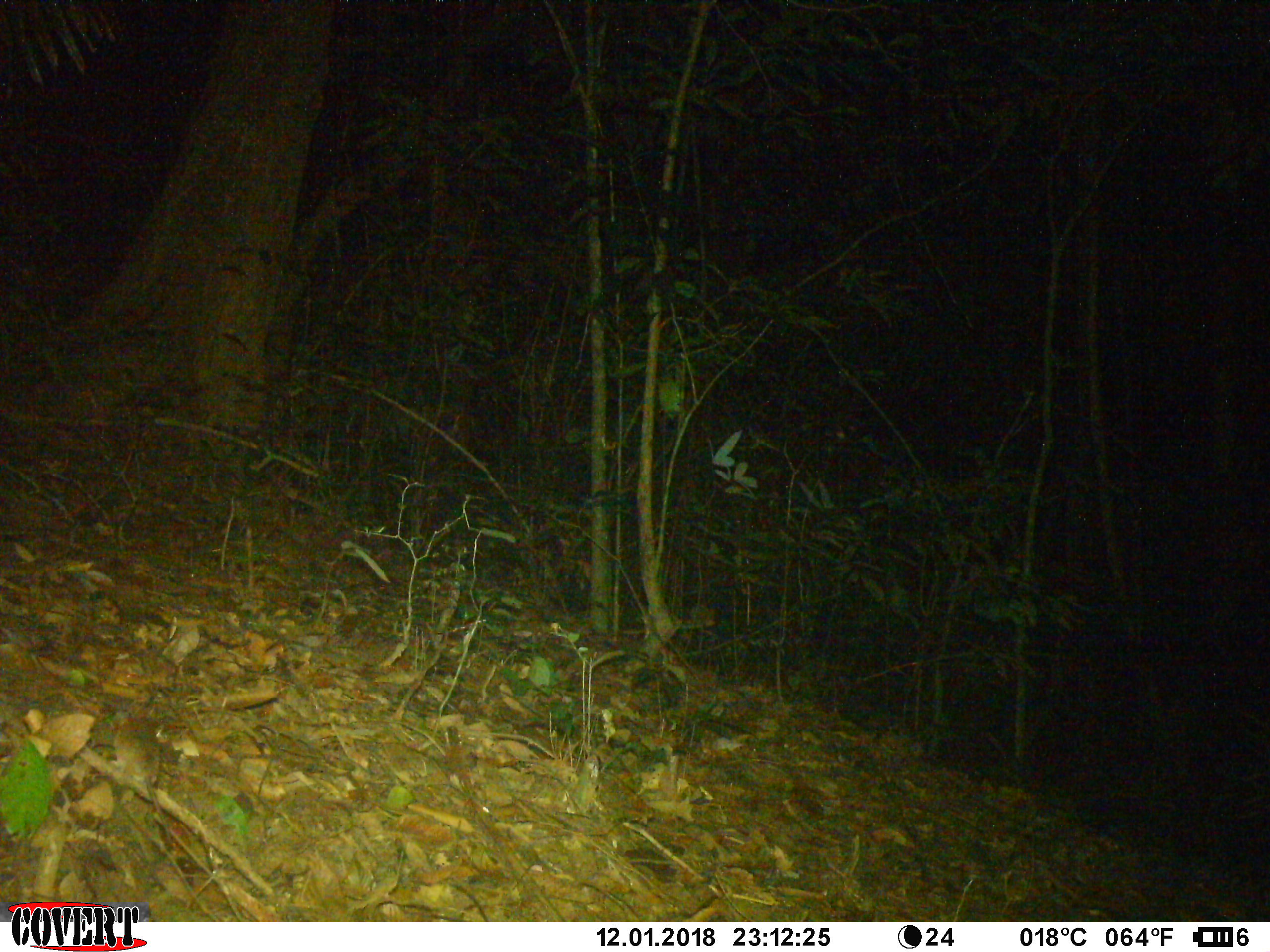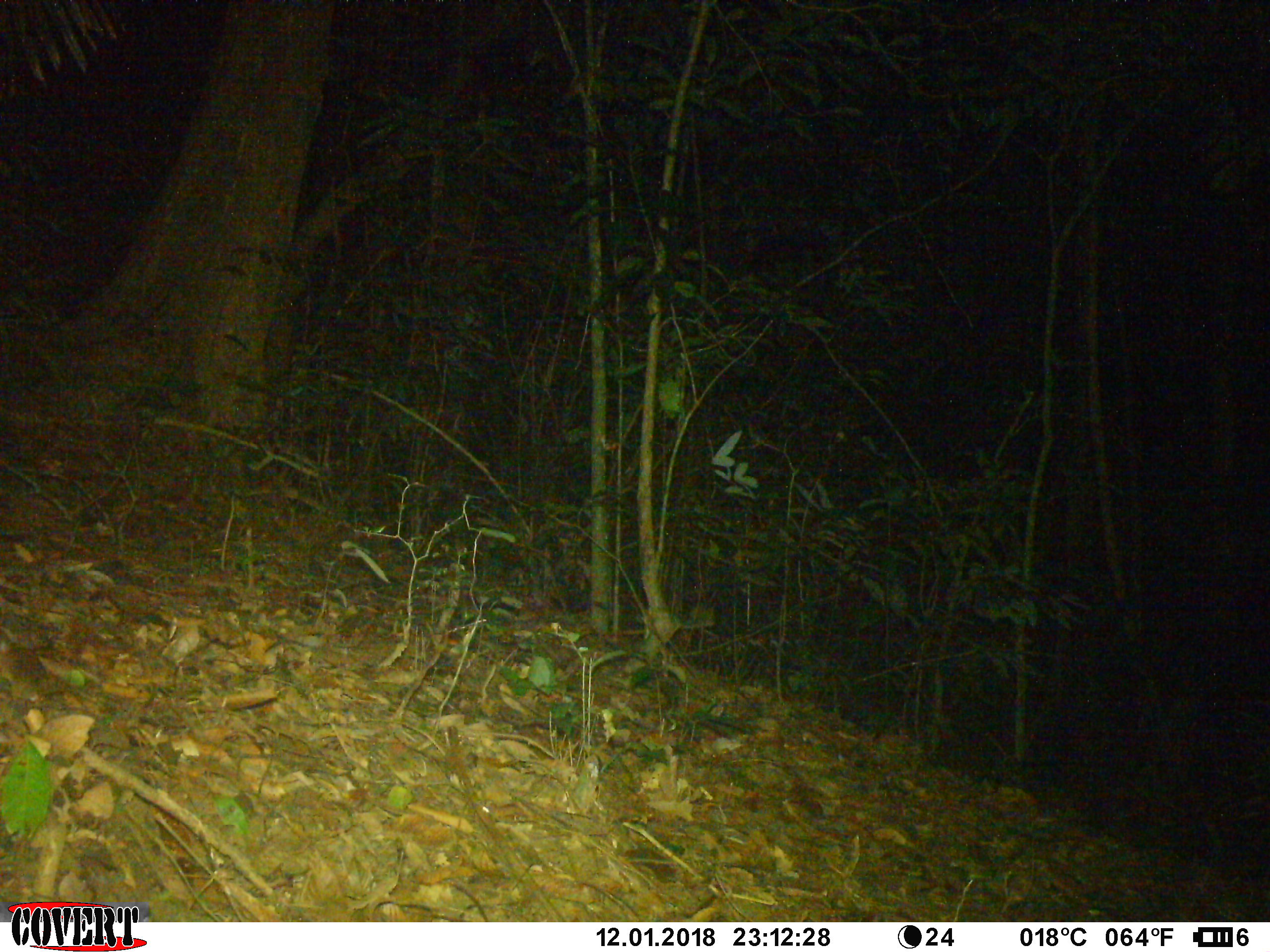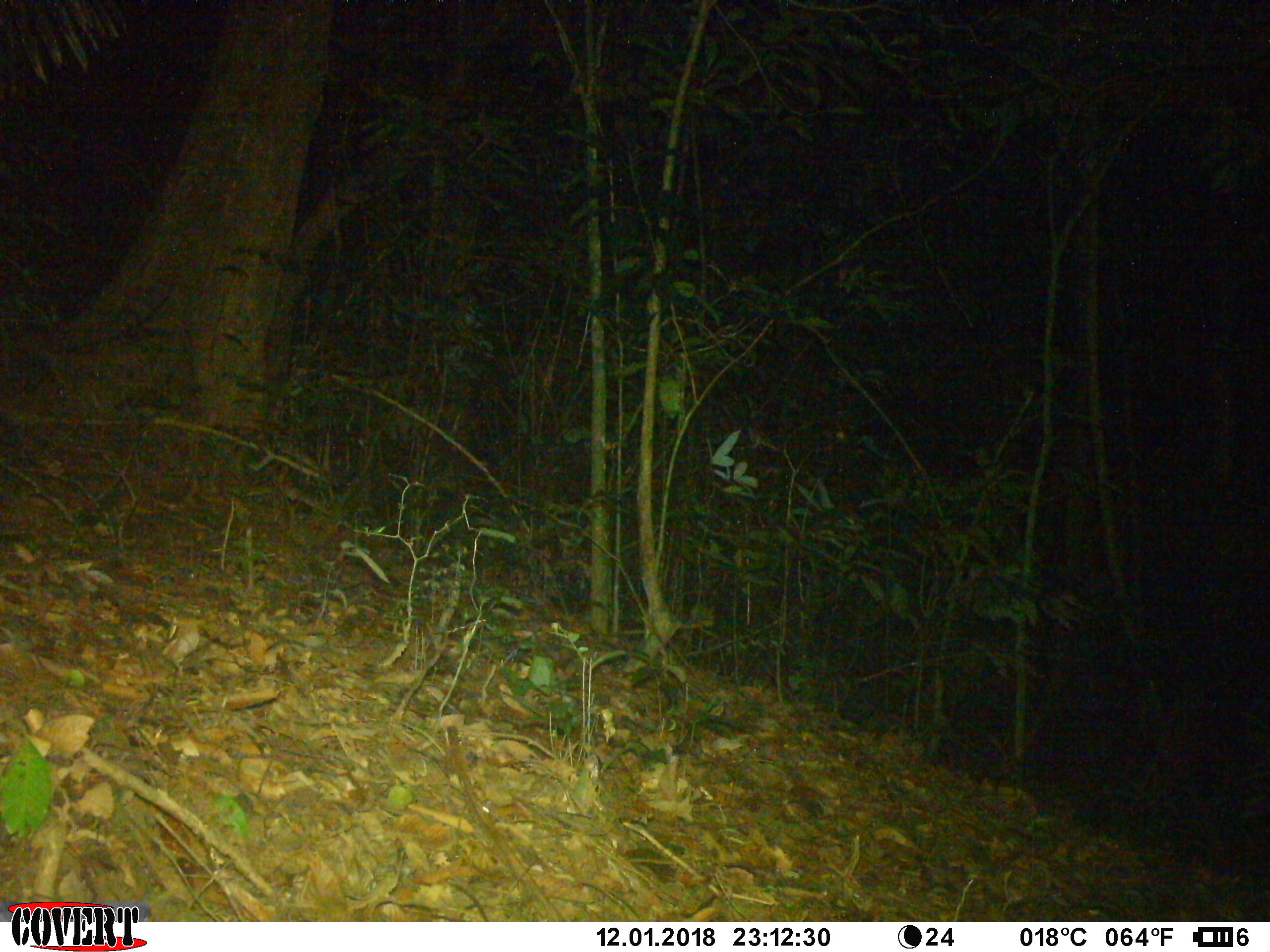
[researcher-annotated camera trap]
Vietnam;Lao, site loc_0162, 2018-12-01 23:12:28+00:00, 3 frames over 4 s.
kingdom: Animalia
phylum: Chordata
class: Mammalia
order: Rodentia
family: Muridae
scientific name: Muridae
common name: old-world mice and rats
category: unidentified murid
Unidentified murid (old-world mice and rats) (Muridae). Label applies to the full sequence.